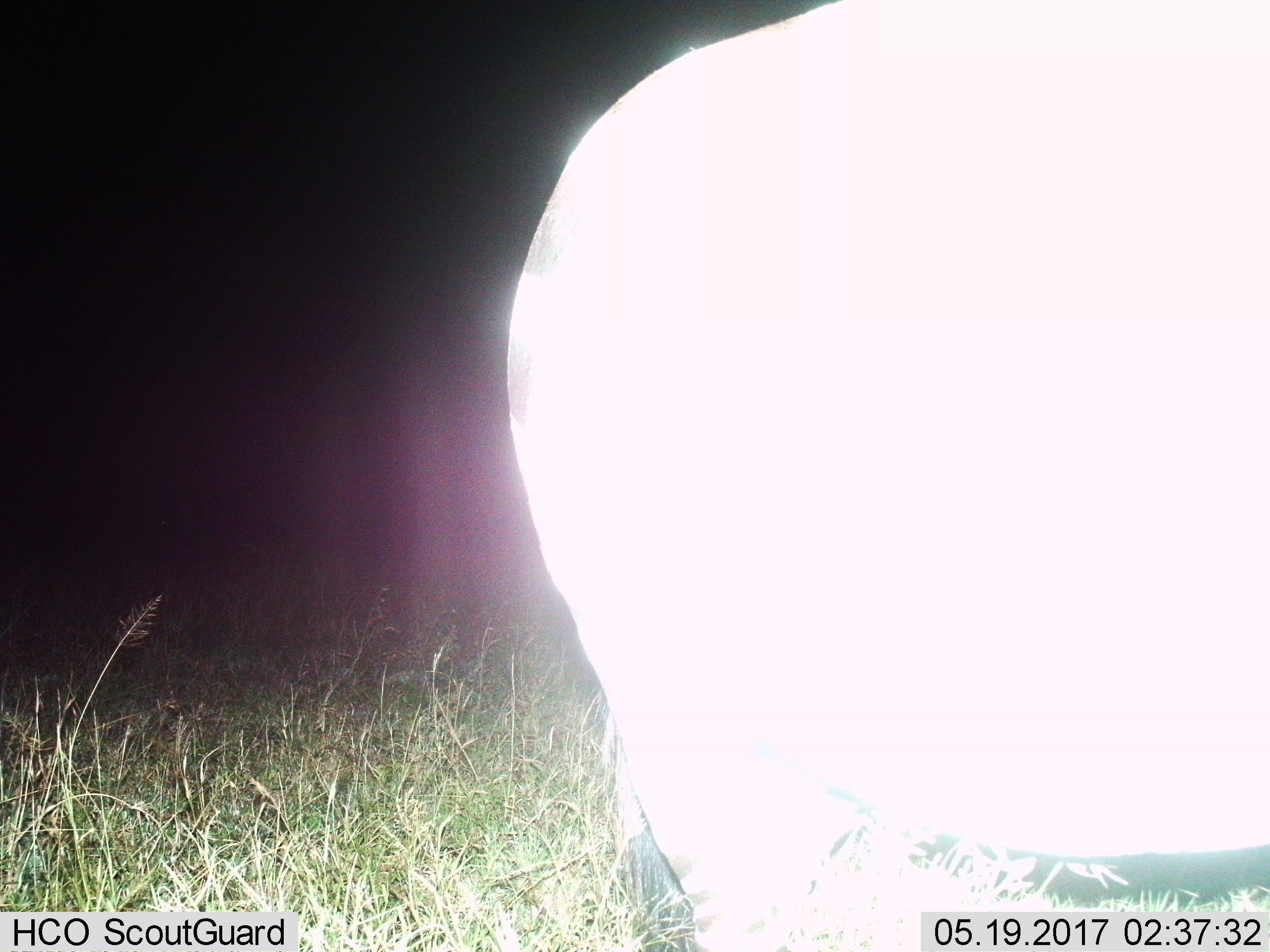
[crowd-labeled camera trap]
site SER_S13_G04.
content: unidentified animal